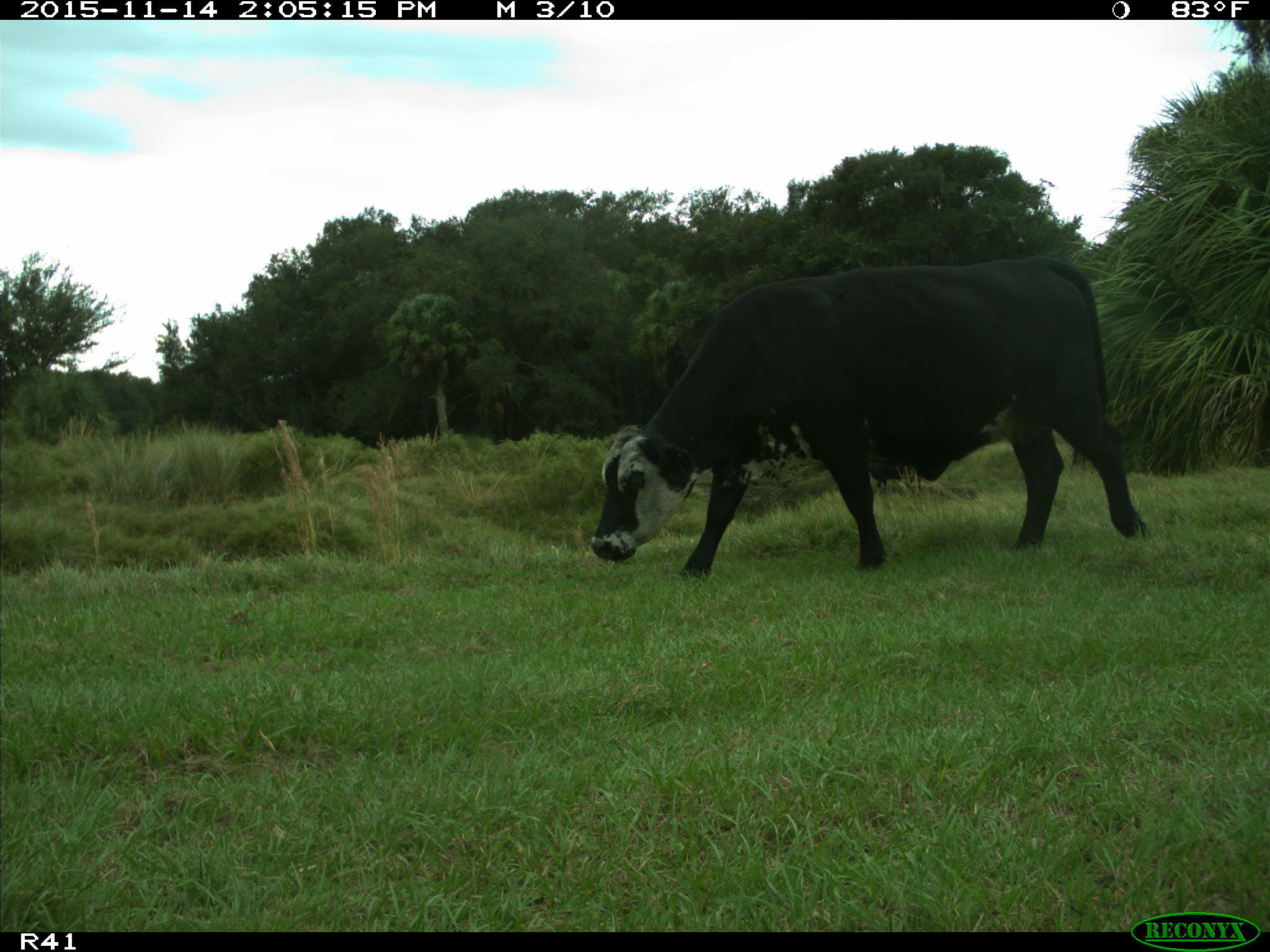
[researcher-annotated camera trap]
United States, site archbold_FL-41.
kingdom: Animalia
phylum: Chordata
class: Mammalia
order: Artiodactyla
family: Bovidae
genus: Bos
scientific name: Bos taurus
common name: domestic cow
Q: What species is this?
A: Bos taurus (domestic cow).